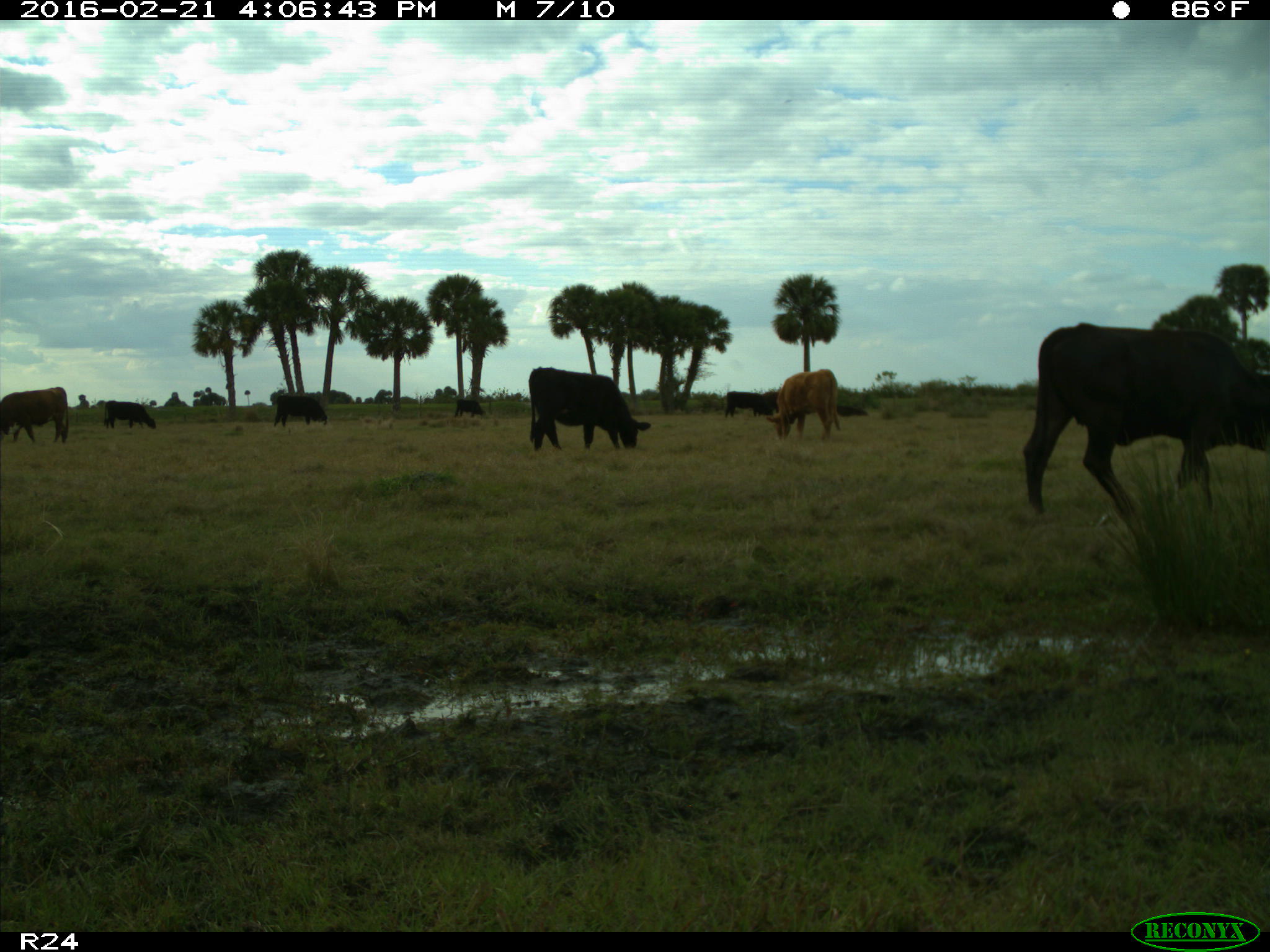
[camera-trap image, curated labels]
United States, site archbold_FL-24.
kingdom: Animalia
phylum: Chordata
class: Mammalia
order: Artiodactyla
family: Bovidae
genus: Bos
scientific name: Bos taurus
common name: domestic cow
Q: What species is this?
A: Bos taurus (domestic cow).